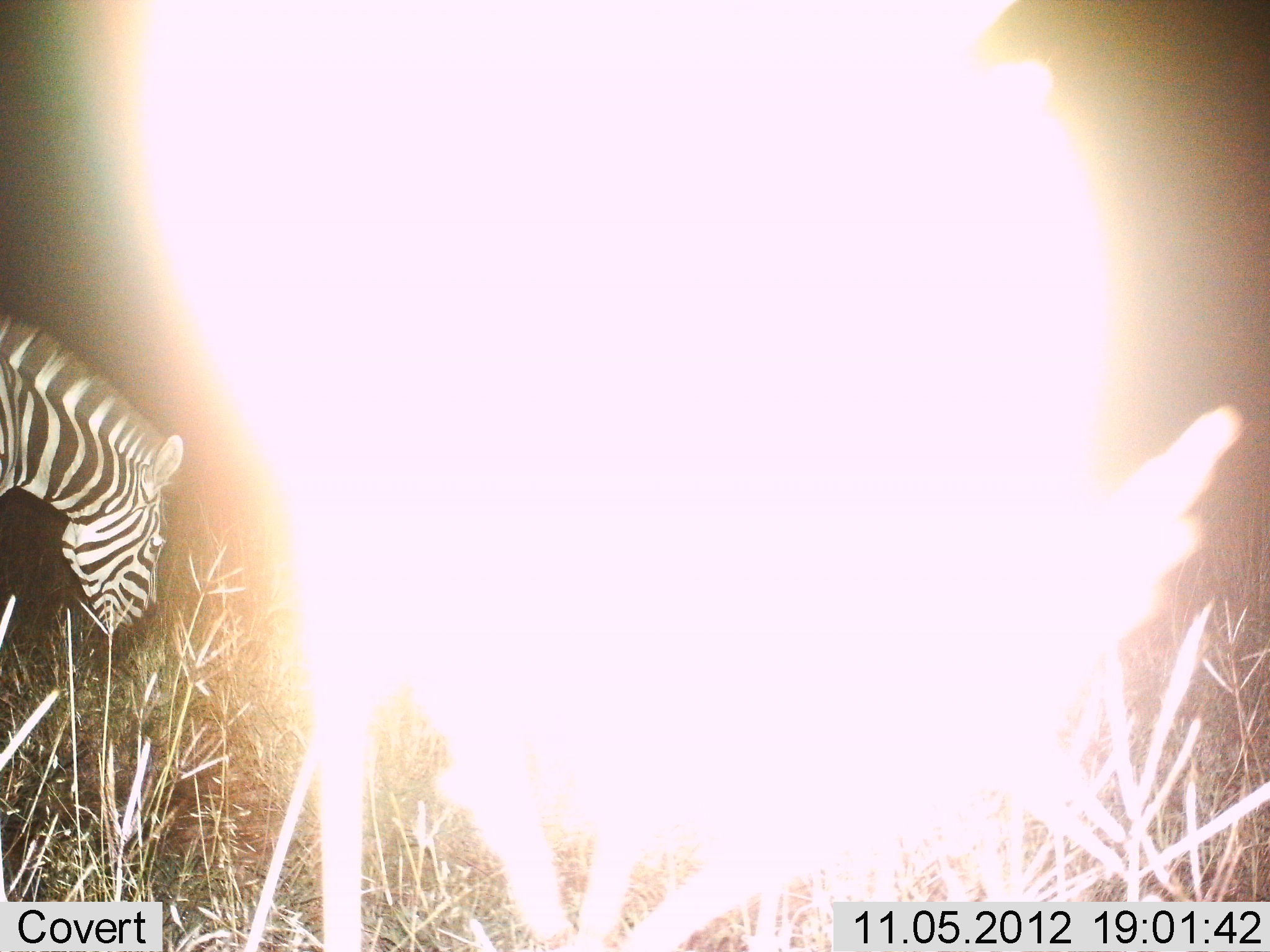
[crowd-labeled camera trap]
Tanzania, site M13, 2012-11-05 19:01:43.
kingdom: Animalia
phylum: Chordata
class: Mammalia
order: Perissodactyla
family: Equidae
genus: Equus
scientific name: Equus quagga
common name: plains zebra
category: zebra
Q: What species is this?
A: Zebra (plains zebra) (Equus quagga).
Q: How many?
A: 1.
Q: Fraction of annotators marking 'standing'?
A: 0%.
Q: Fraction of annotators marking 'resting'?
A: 0%.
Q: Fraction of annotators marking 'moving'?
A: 20%.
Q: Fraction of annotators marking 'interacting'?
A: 0%.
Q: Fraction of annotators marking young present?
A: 0%.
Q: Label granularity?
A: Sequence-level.